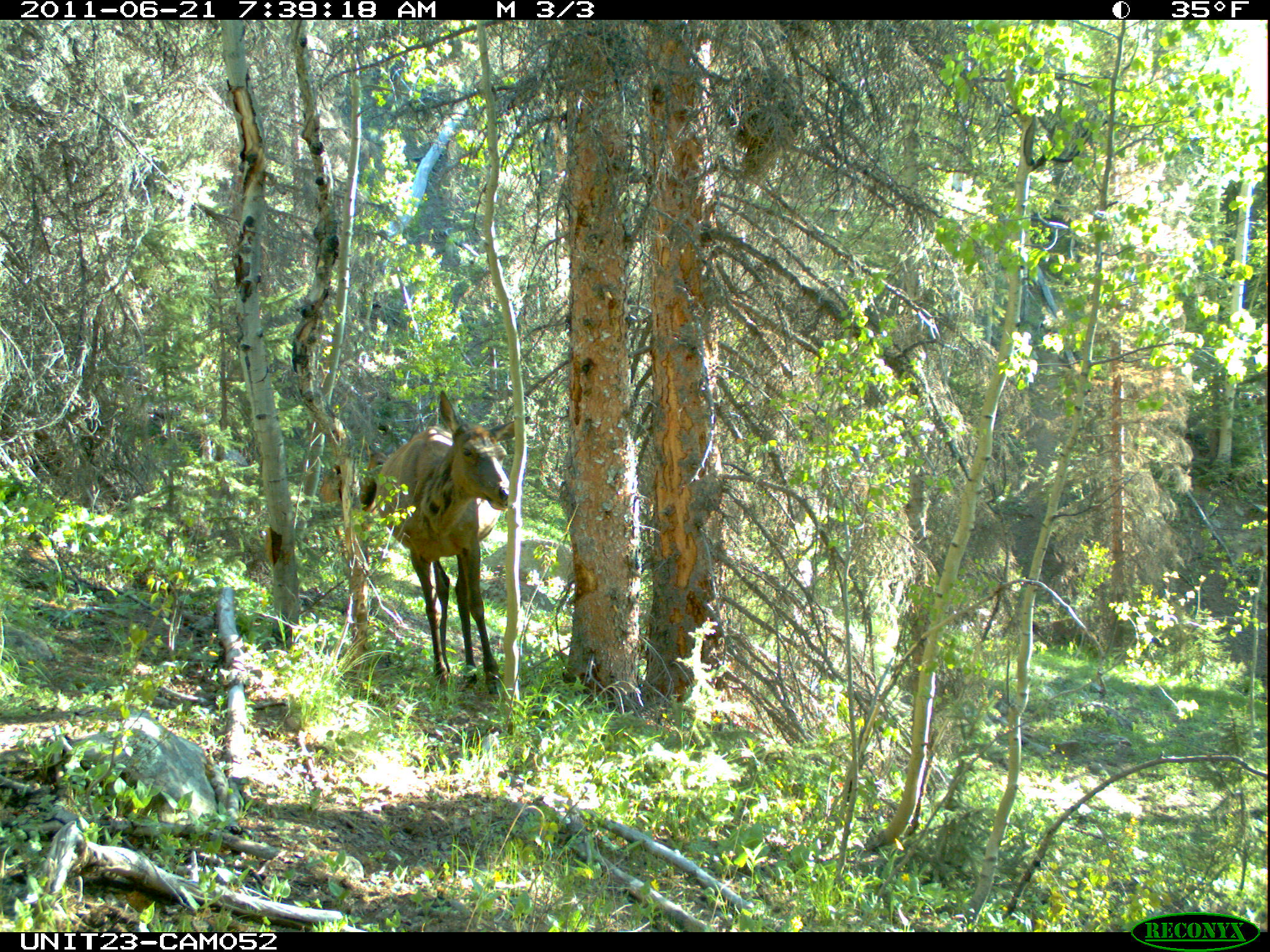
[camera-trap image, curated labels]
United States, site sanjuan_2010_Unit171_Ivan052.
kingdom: Animalia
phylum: Chordata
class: Mammalia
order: Artiodactyla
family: Cervidae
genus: Cervus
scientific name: Cervus elaphus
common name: red deer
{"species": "Cervus elaphus (red deer)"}